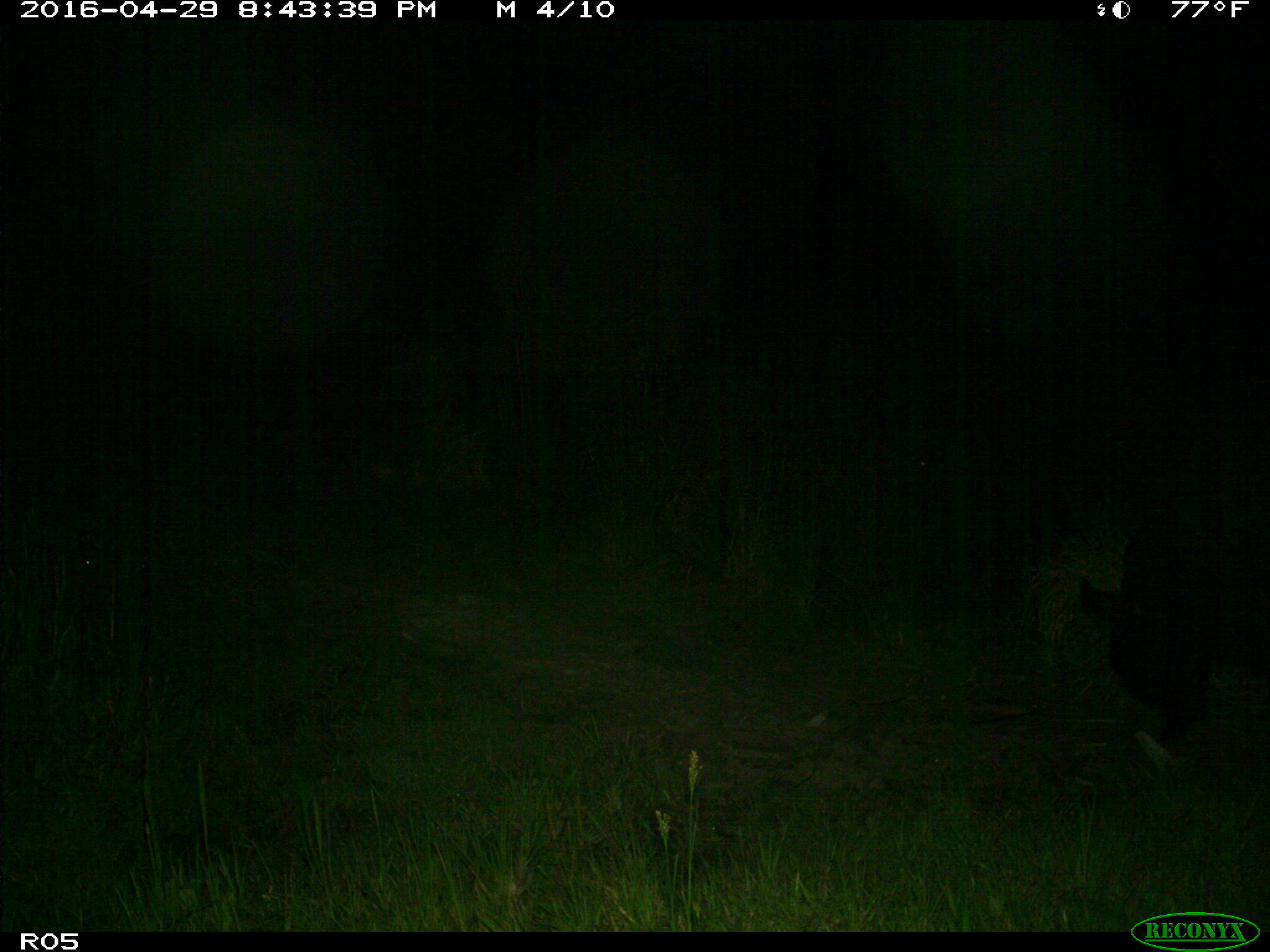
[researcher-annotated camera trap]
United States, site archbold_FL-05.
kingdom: Animalia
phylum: Chordata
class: Mammalia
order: Artiodactyla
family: Suidae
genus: Sus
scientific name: Sus scrofa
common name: wild boar